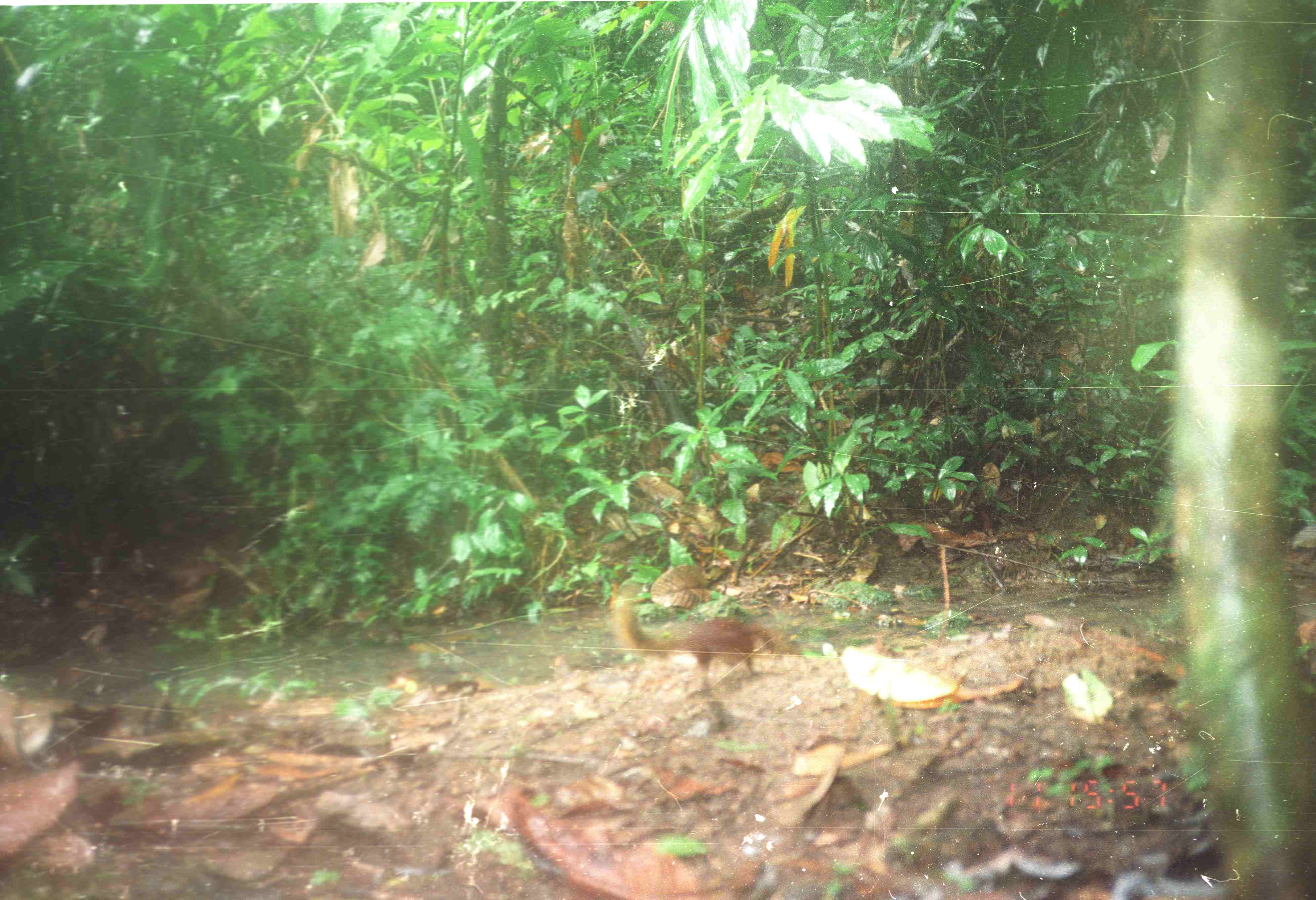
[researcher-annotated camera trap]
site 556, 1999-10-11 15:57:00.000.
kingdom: Animalia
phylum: Chordata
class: Mammalia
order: Scandentia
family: Tupaiidae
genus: Tupaia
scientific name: Tupaia glis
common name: common treeshrew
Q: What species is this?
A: Tupaia glis (common treeshrew).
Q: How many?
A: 1.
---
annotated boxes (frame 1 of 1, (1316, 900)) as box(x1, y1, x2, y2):
tupaia glis: box(605, 594, 799, 692)